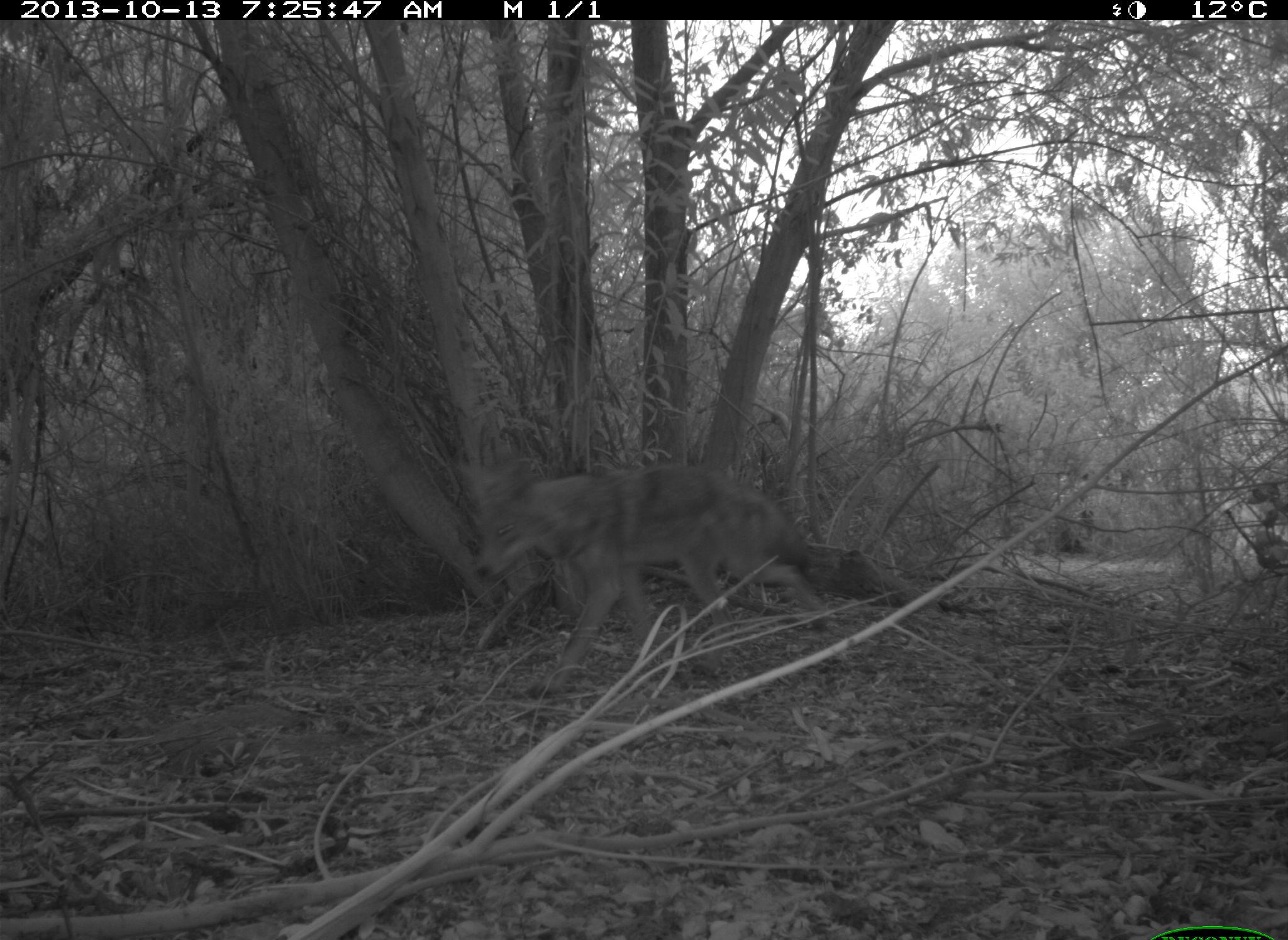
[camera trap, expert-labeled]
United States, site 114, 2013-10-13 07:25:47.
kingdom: Animalia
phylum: Chordata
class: Mammalia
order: Carnivora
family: Canidae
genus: Canis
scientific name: Canis latrans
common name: coyote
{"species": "coyote (Canis latrans)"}